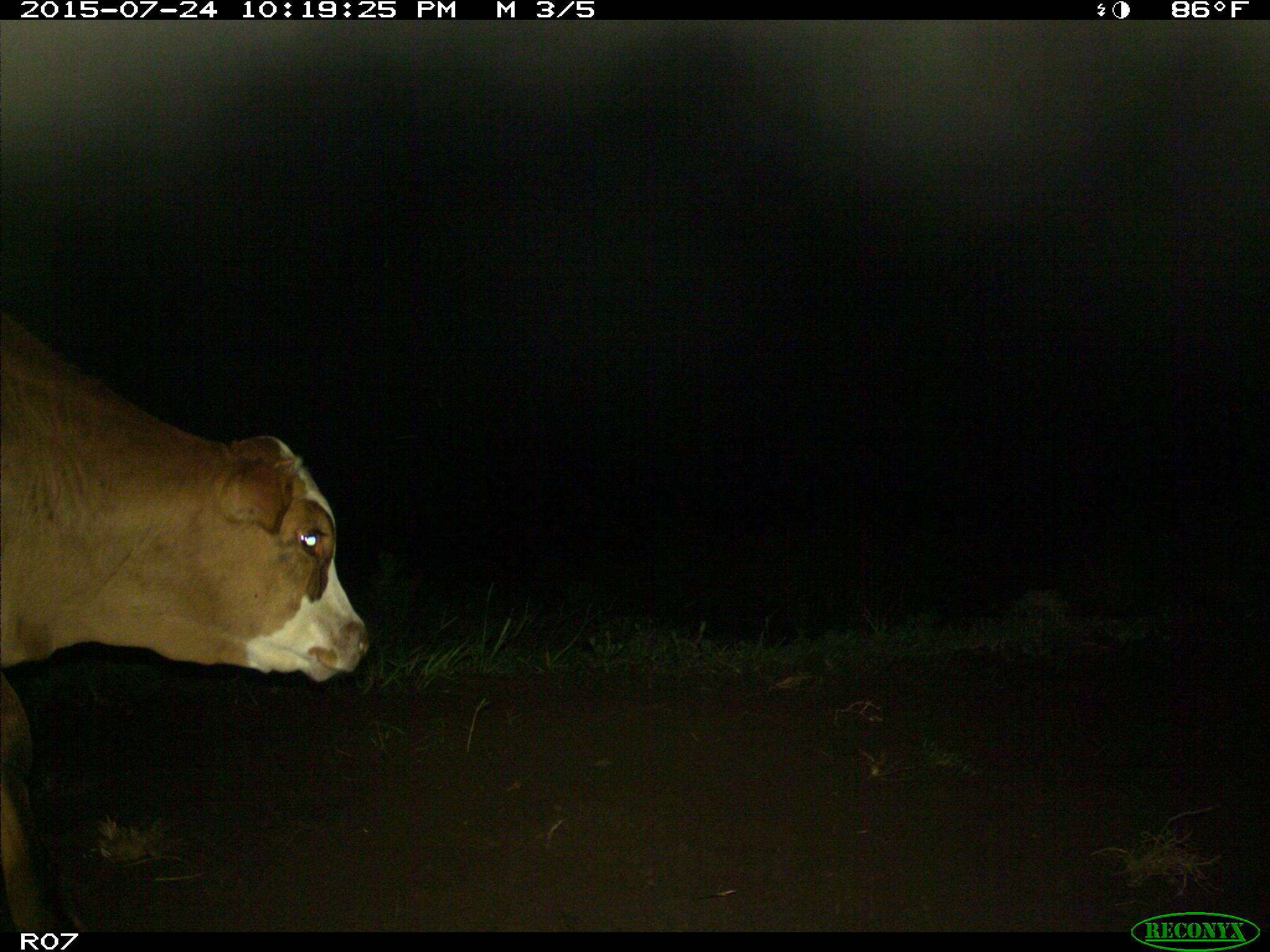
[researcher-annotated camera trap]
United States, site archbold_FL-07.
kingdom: Animalia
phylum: Chordata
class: Mammalia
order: Artiodactyla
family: Bovidae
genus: Bos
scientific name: Bos taurus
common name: domestic cow